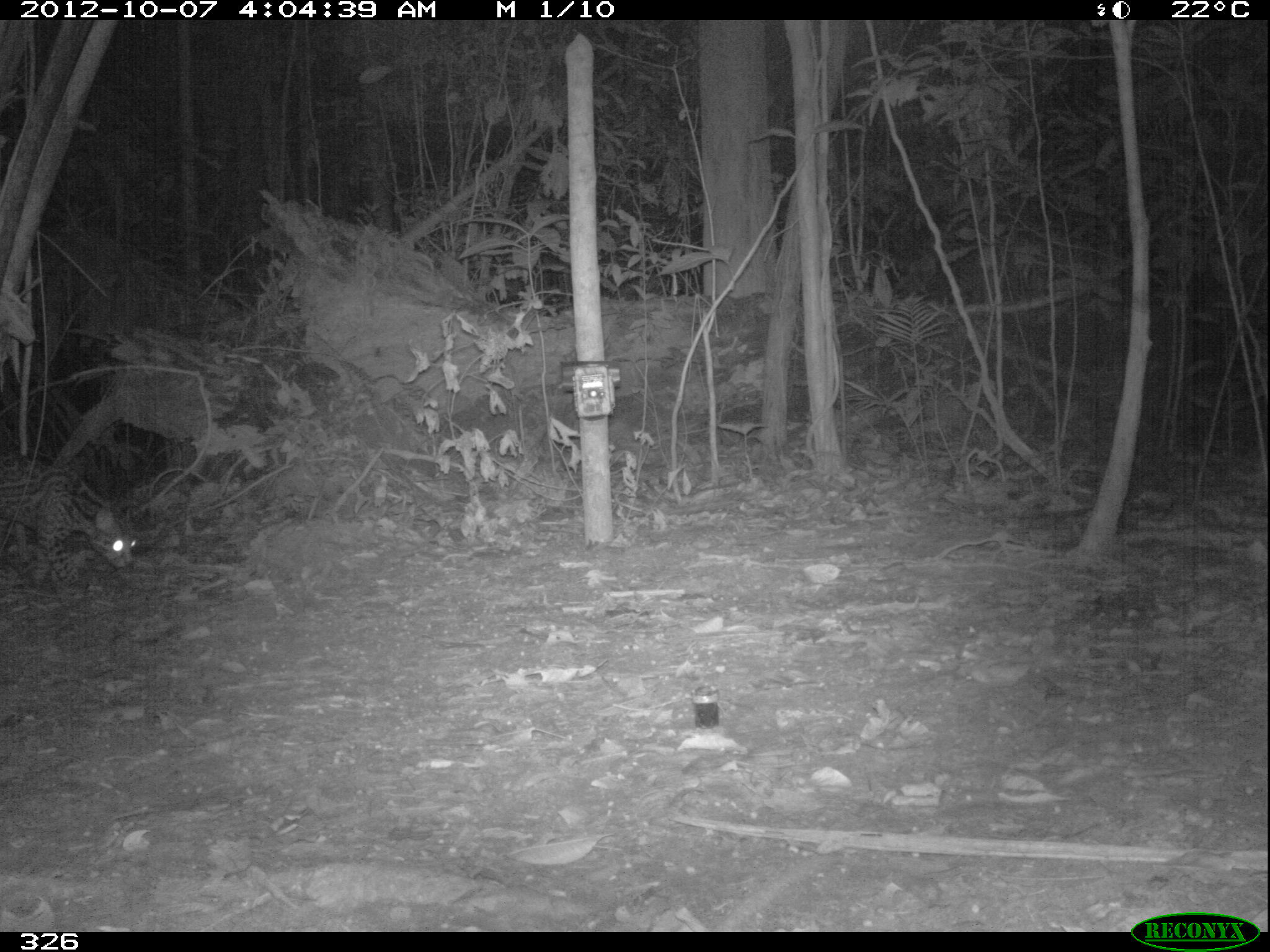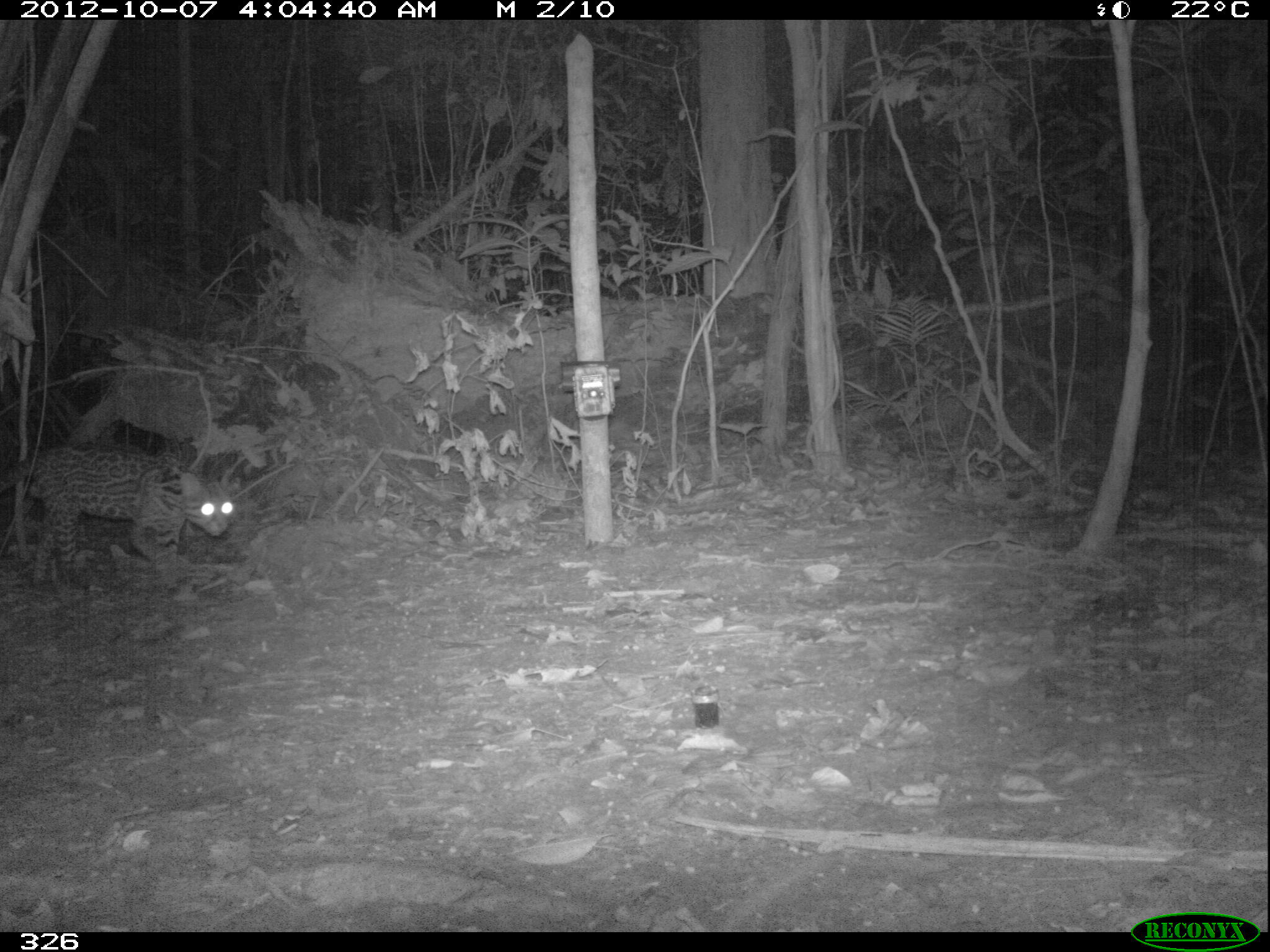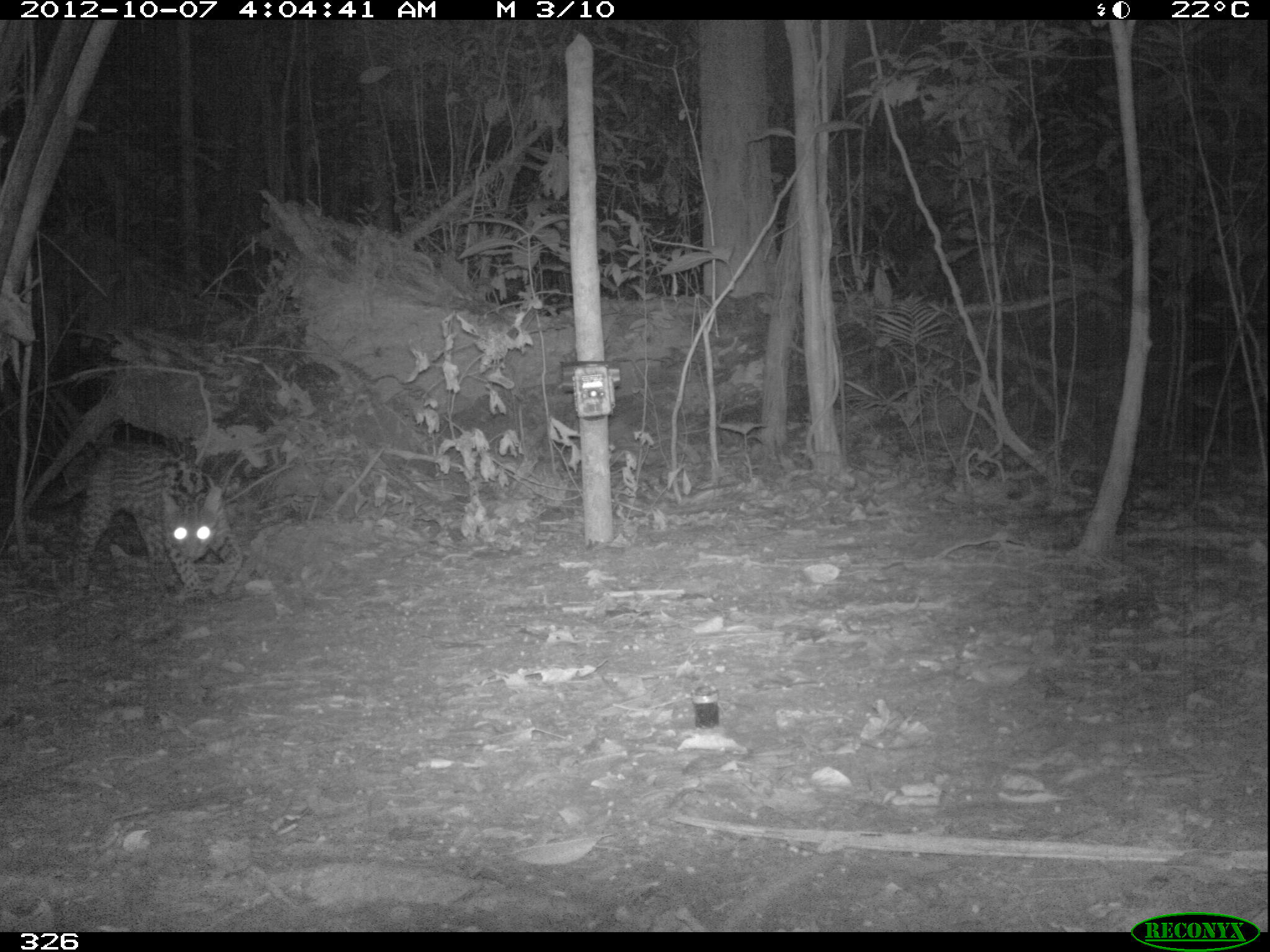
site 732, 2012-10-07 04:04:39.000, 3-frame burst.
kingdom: Animalia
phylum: Chordata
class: Mammalia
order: Carnivora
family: Felidae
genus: Leopardus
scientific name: Leopardus pardalis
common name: ocelot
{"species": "Leopardus pardalis (ocelot)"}